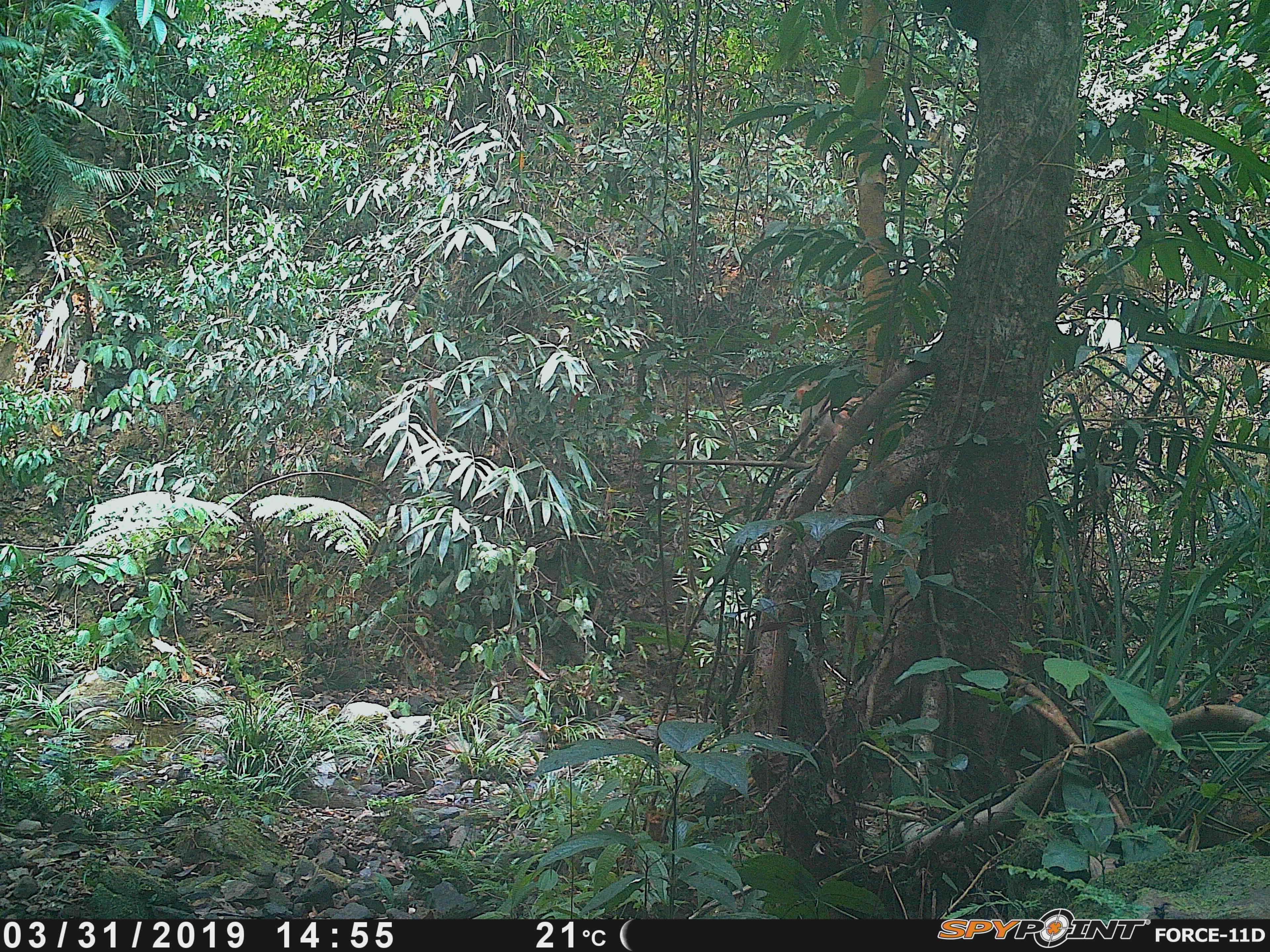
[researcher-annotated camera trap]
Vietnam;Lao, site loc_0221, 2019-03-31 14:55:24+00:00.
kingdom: Animalia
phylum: Chordata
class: Mammalia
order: Primates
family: Cercopithecidae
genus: Macaca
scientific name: Macaca nemestrina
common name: pig-tailed macaque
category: pig tailed macaque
Pig tailed macaque (pig-tailed macaque) (Macaca nemestrina). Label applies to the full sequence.